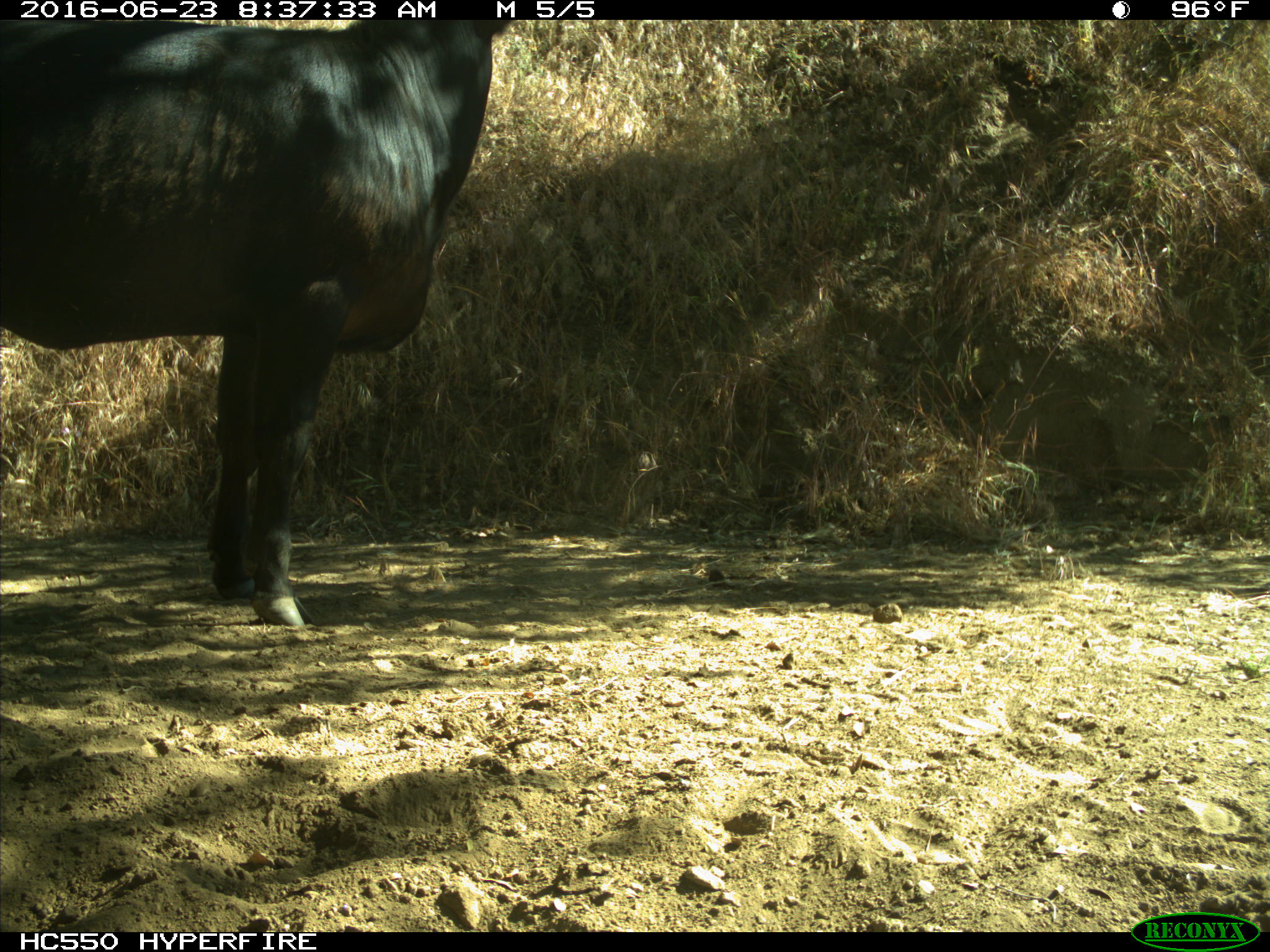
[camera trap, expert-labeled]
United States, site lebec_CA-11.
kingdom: Animalia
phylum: Chordata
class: Mammalia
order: Artiodactyla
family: Bovidae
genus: Bos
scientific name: Bos taurus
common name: domestic cow